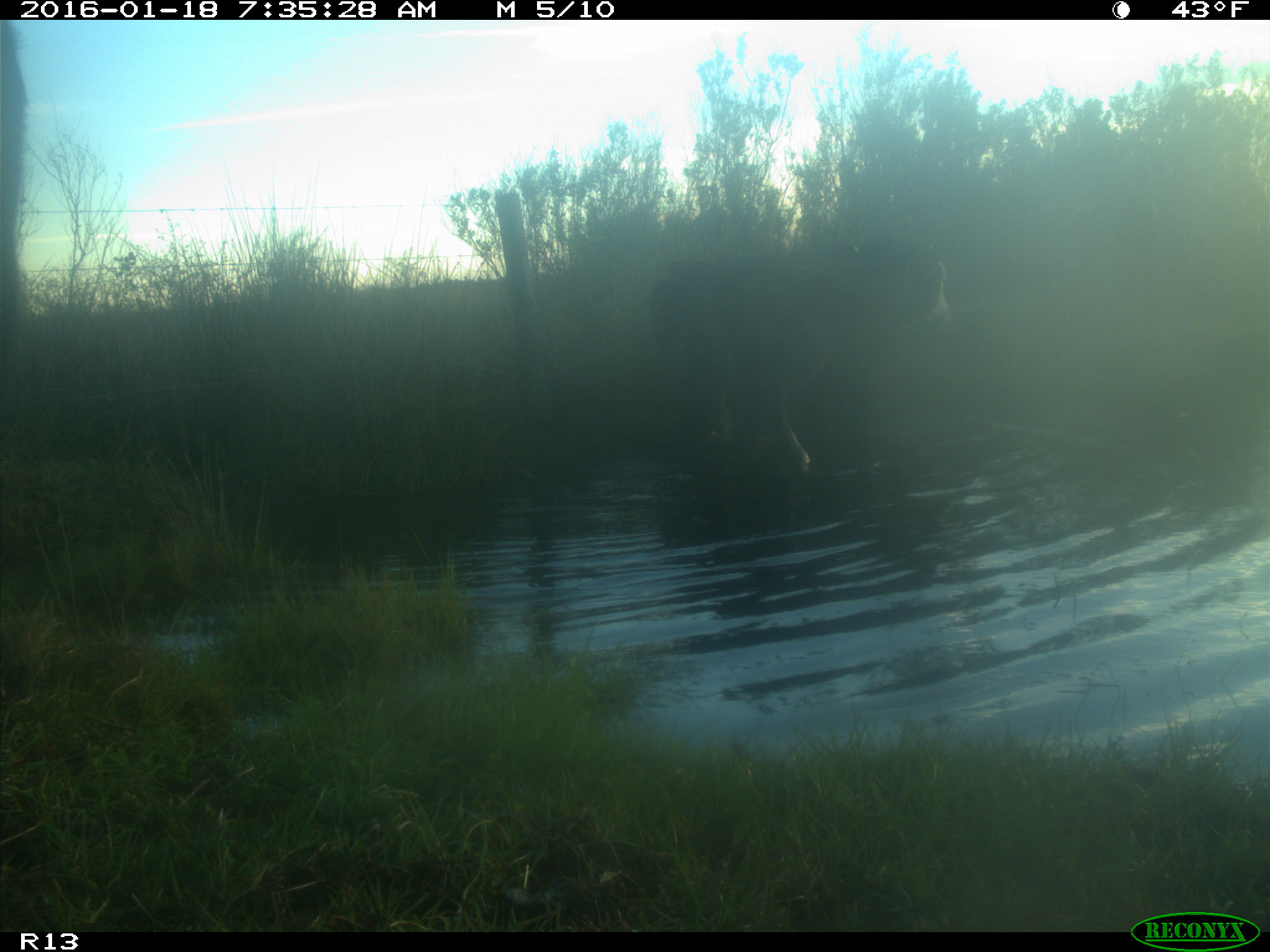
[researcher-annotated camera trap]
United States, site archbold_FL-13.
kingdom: Animalia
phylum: Chordata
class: Mammalia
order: Artiodactyla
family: Bovidae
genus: Bos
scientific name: Bos taurus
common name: domestic cow